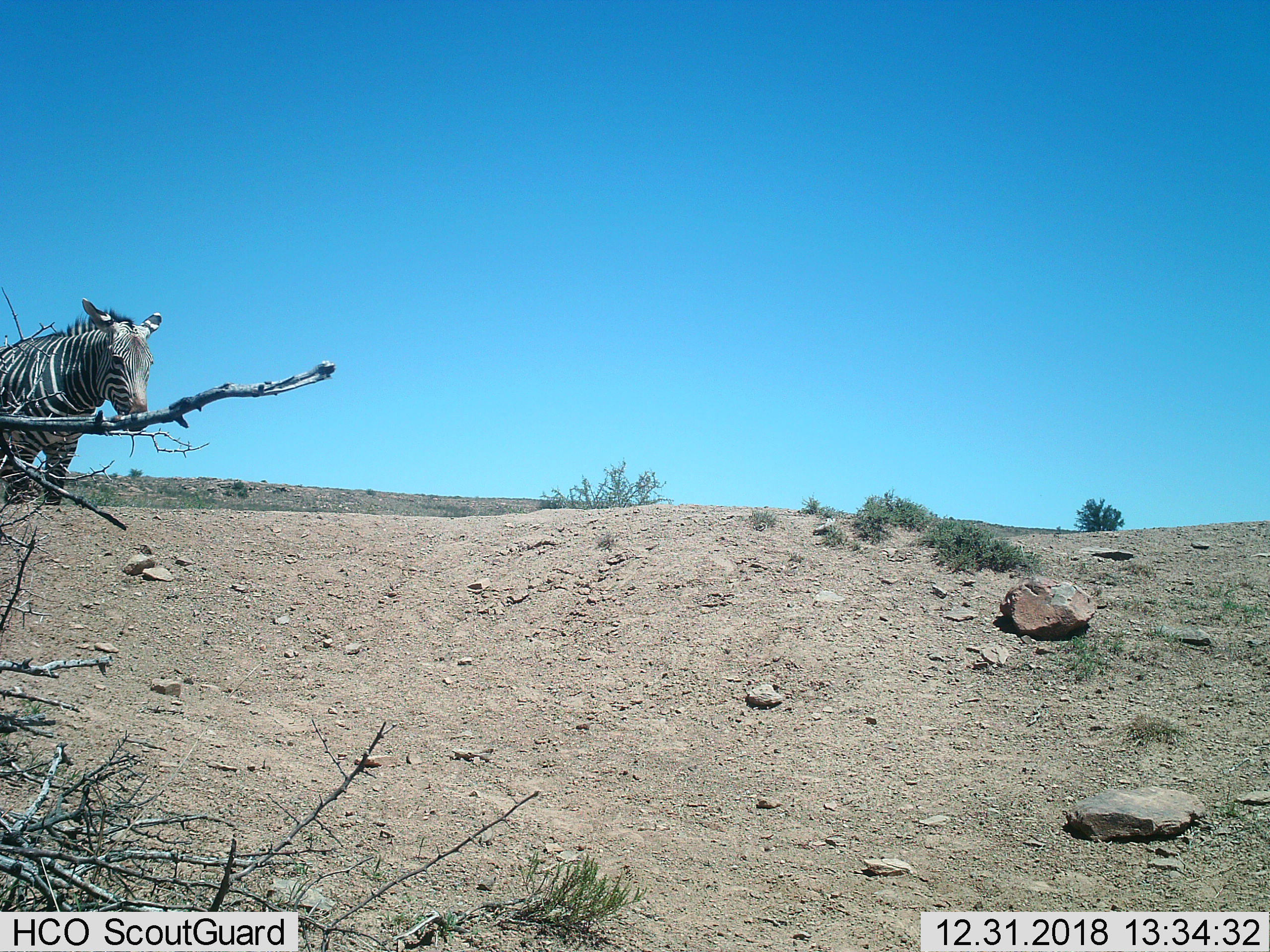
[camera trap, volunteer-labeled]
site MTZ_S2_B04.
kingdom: Animalia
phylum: Chordata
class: Mammalia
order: Perissodactyla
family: Equidae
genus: Equus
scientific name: Equus zebra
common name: mountain zebra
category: zebramountain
Zebramountain (mountain zebra) (Equus zebra), count 1. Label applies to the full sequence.